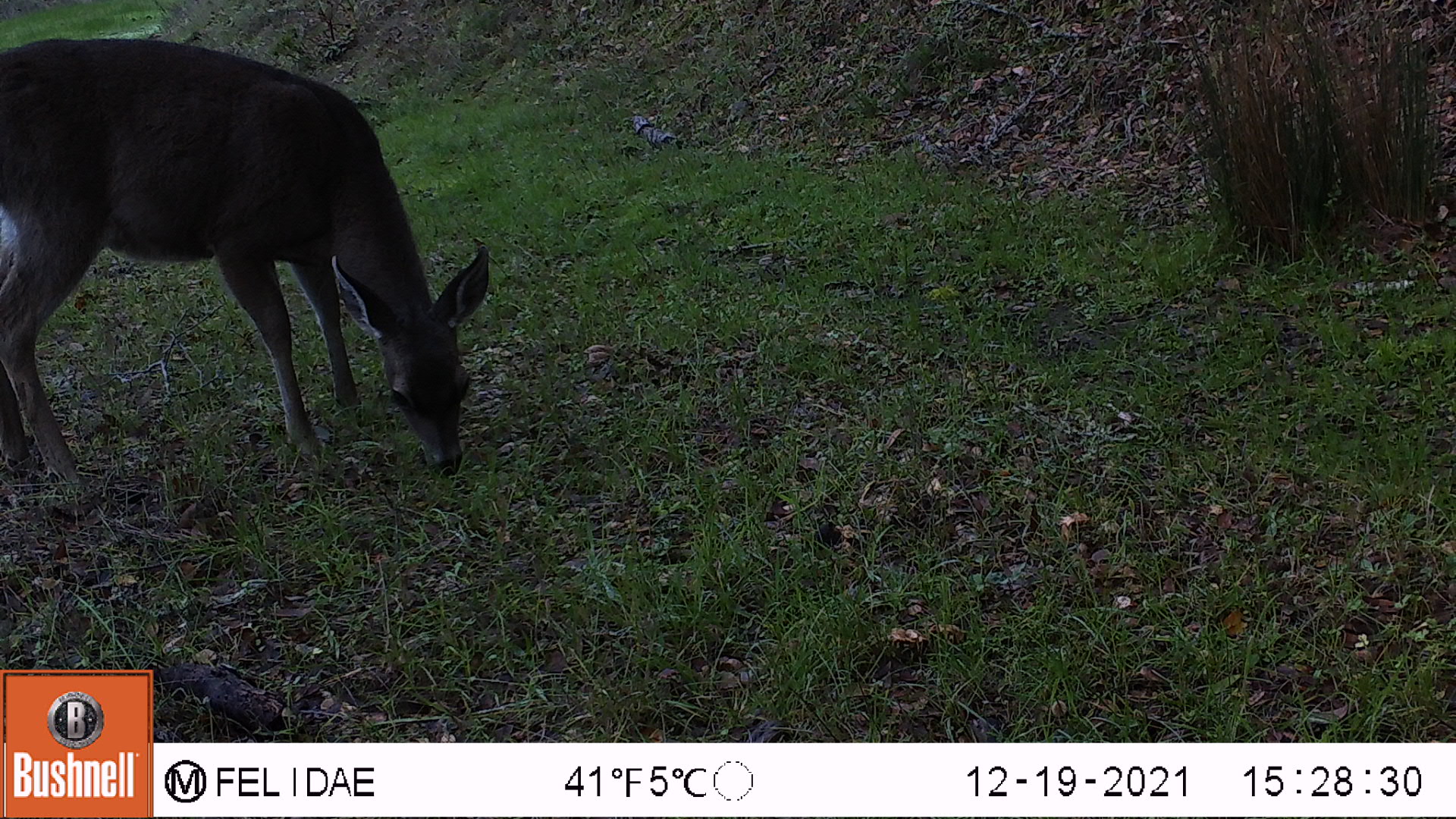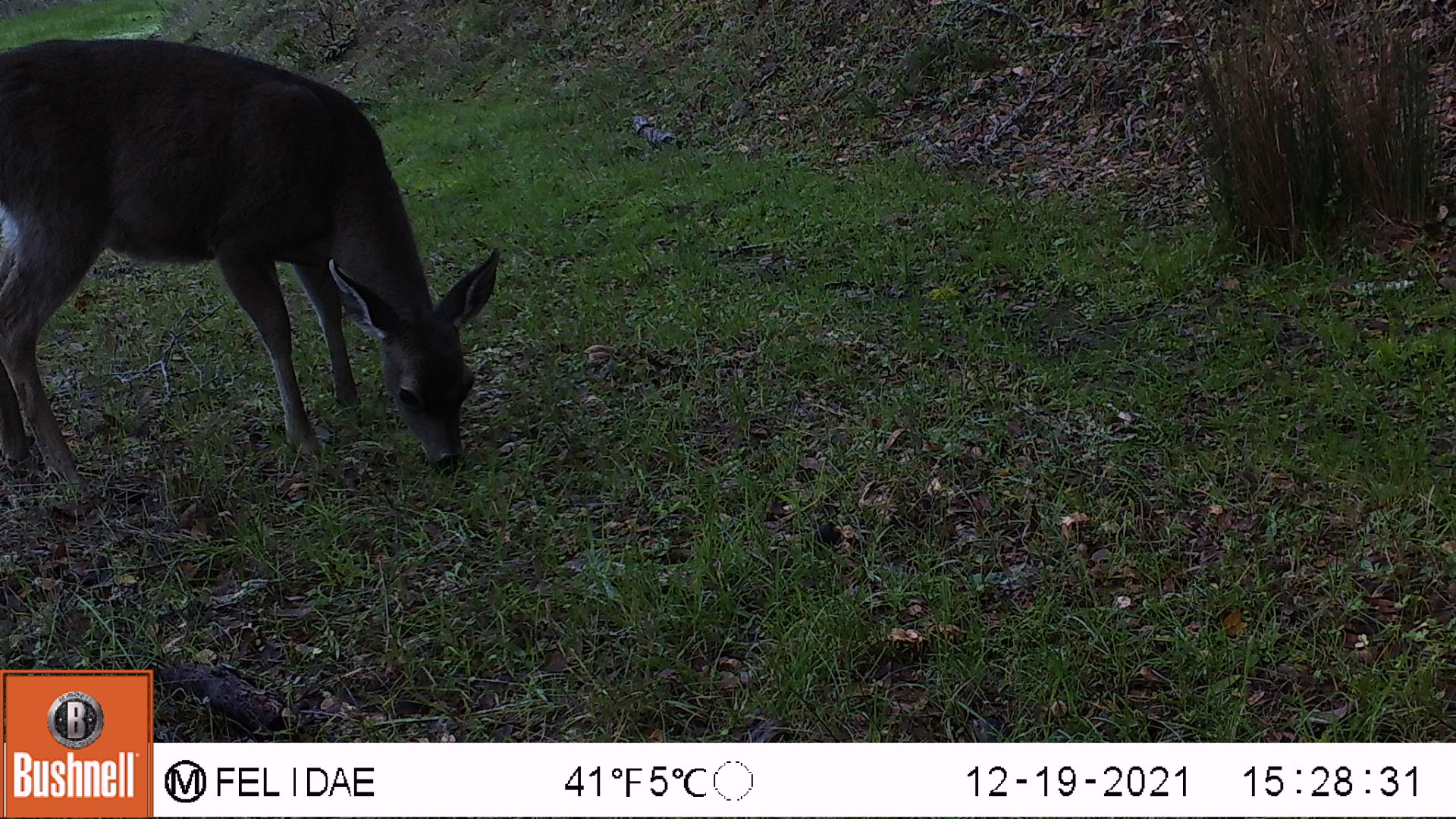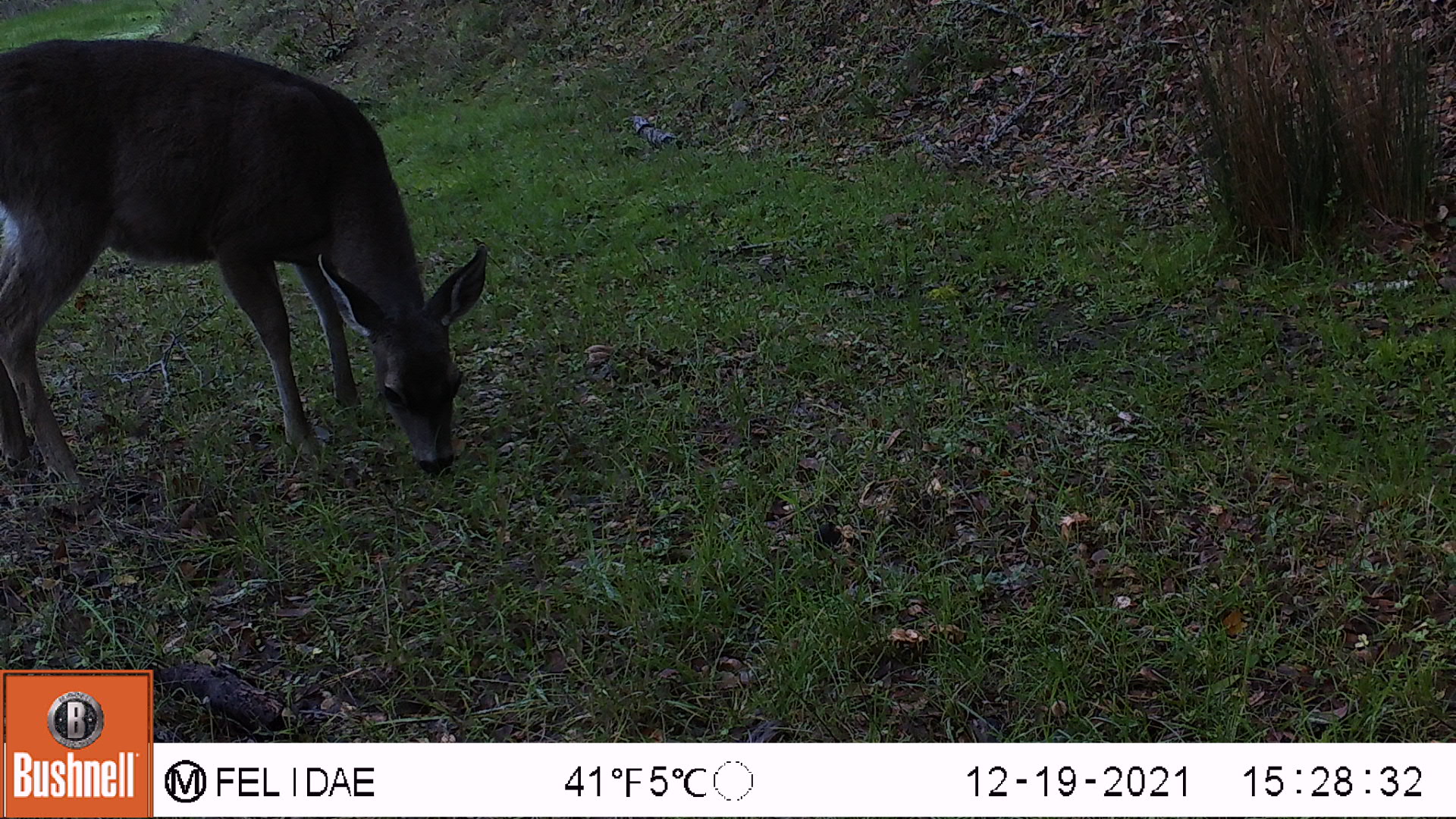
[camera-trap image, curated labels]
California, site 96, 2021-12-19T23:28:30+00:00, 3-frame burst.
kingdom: Animalia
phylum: Chordata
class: Mammalia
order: Artiodactyla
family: Cervidae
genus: Odocoileus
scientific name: Odocoileus hemionus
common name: mule deer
Mule deer (Odocoileus hemionus).